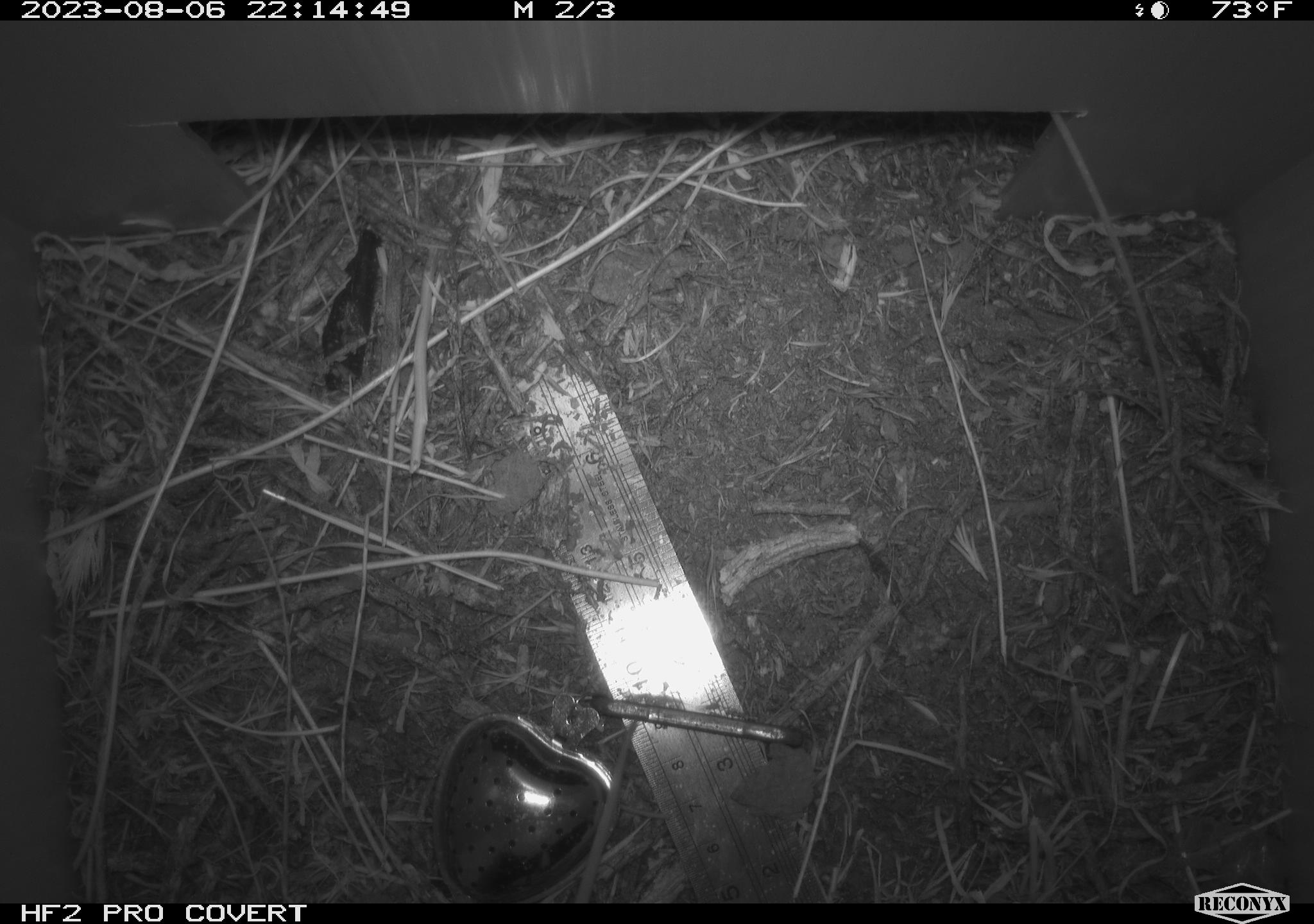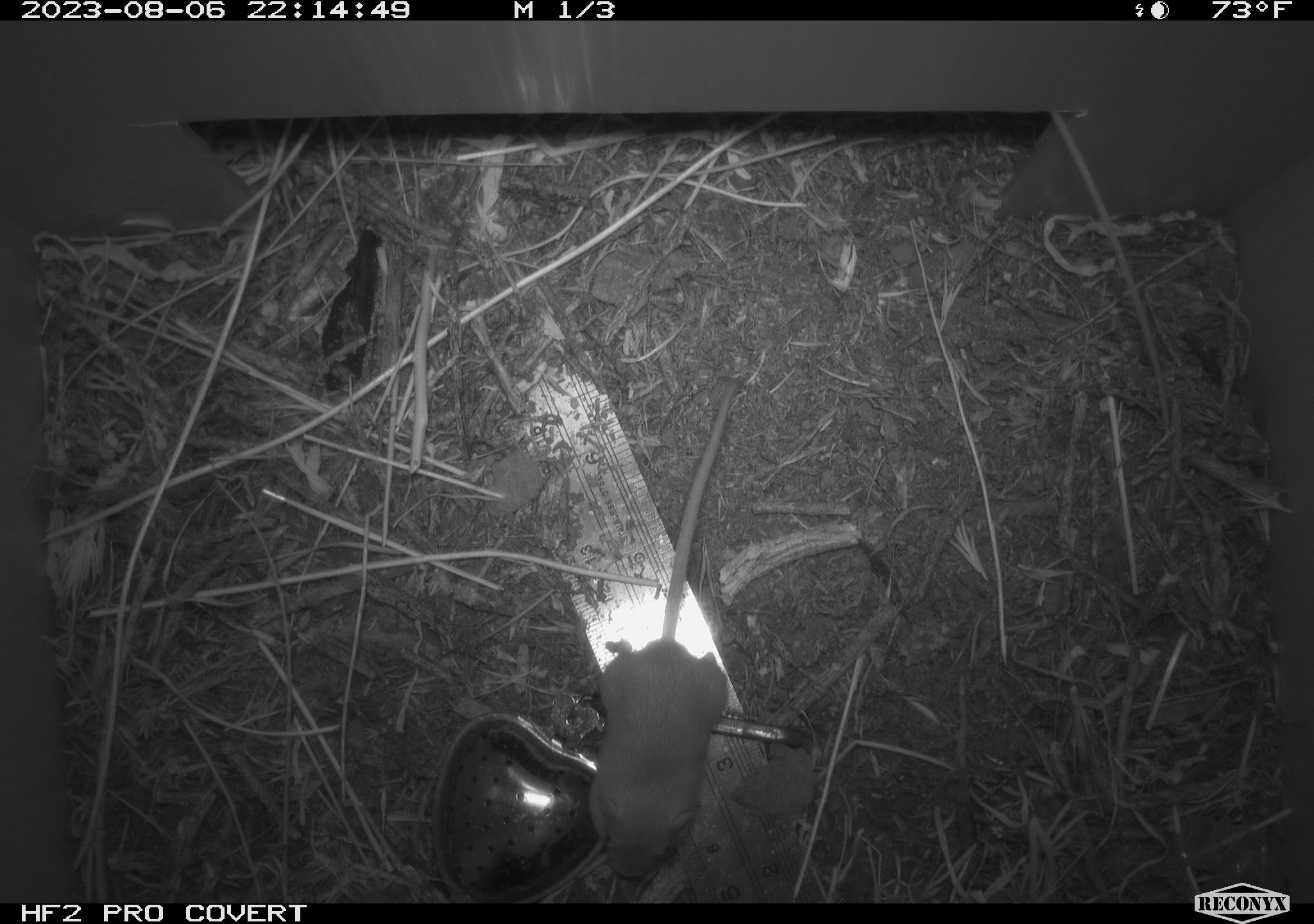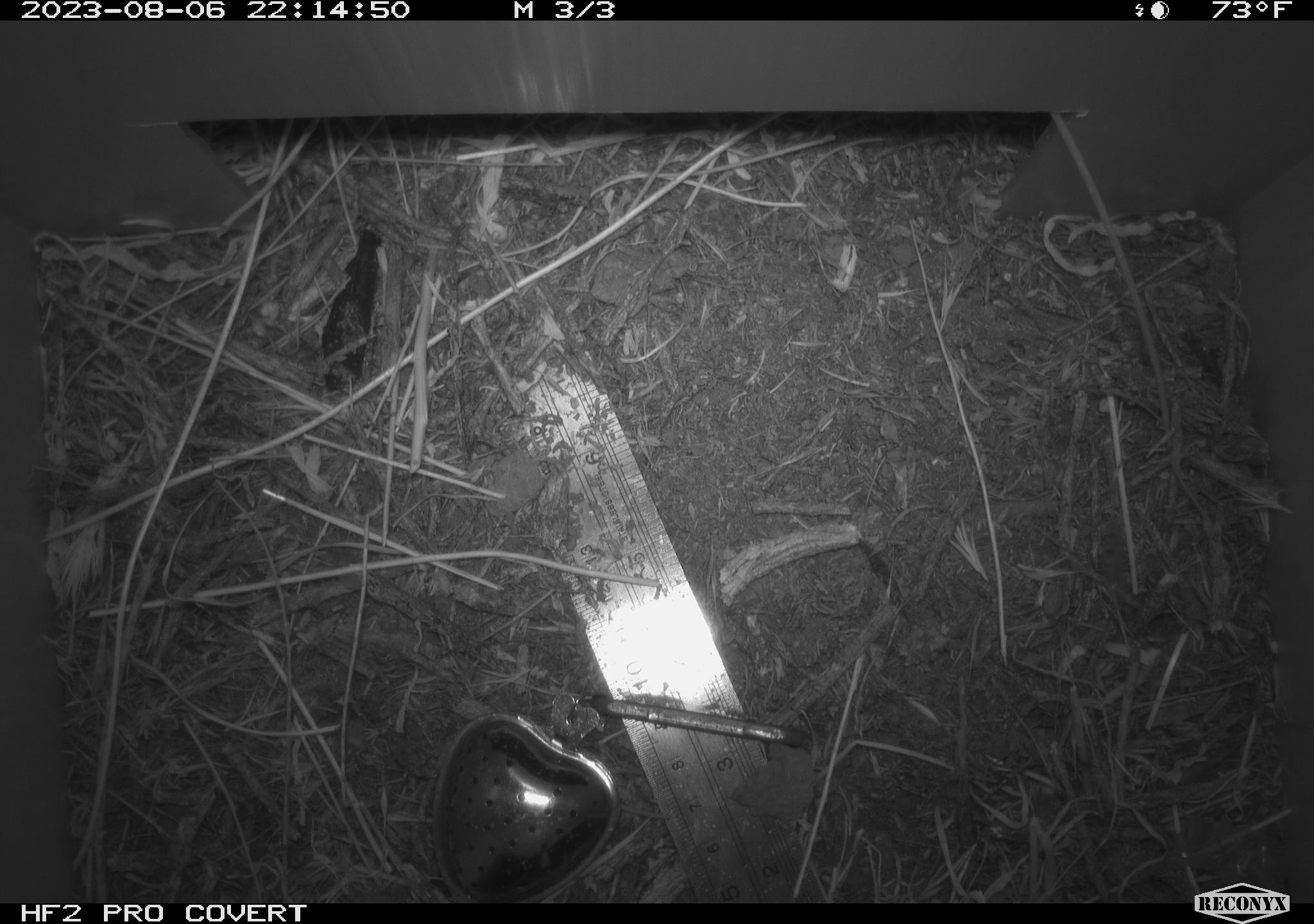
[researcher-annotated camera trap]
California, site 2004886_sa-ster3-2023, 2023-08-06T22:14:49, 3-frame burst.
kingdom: Animalia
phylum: Chordata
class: Mammalia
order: Rodentia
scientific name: Rodentia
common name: mouse species